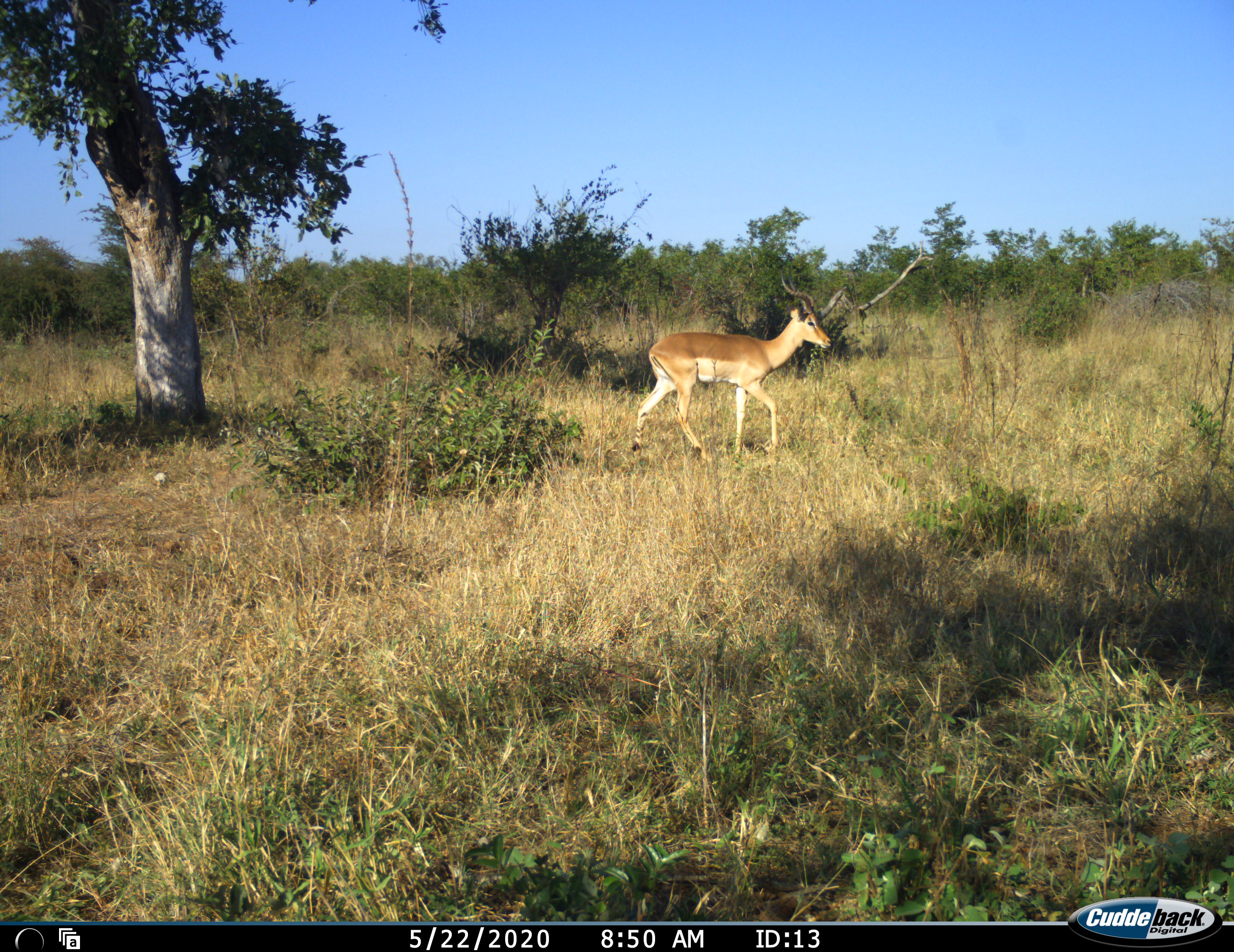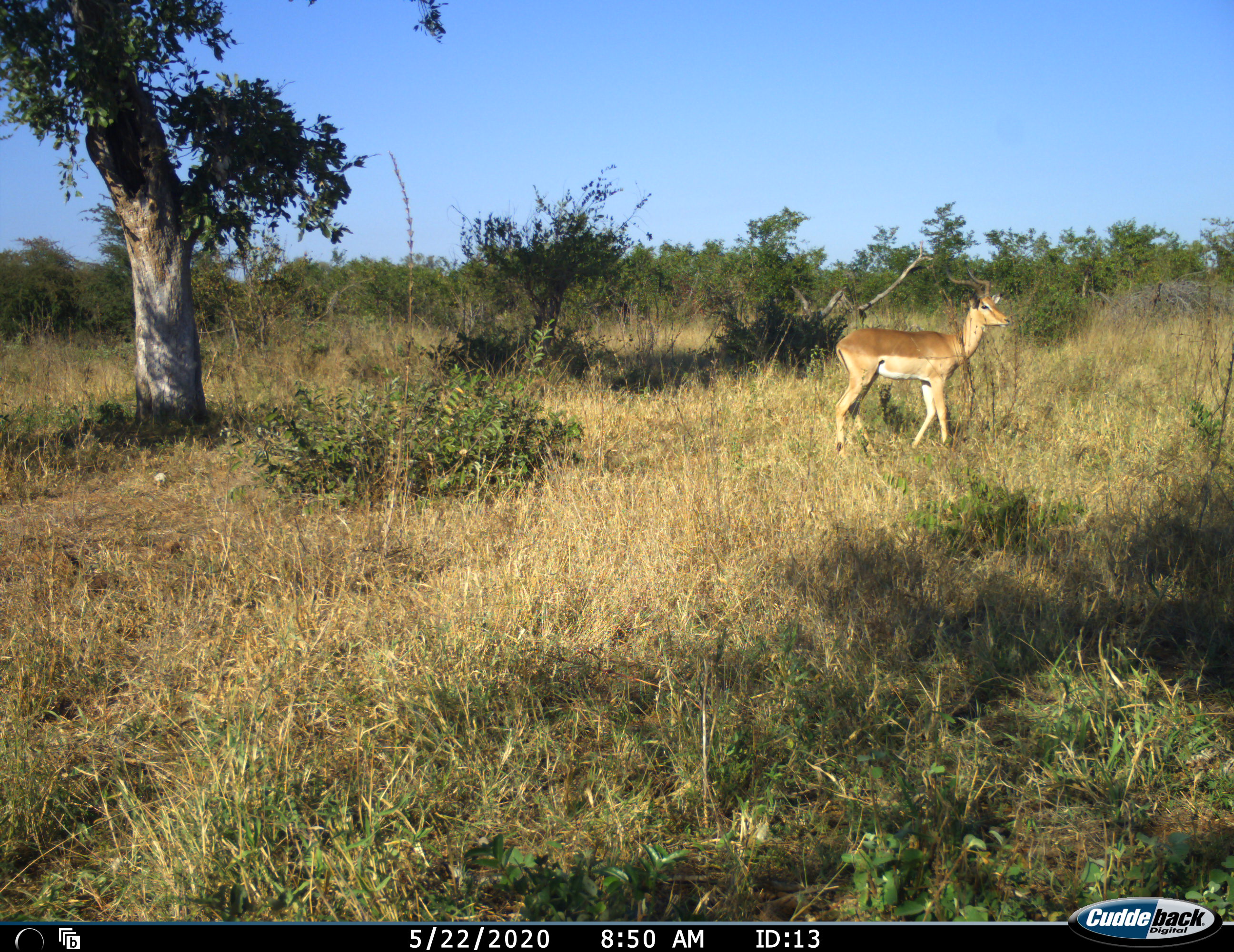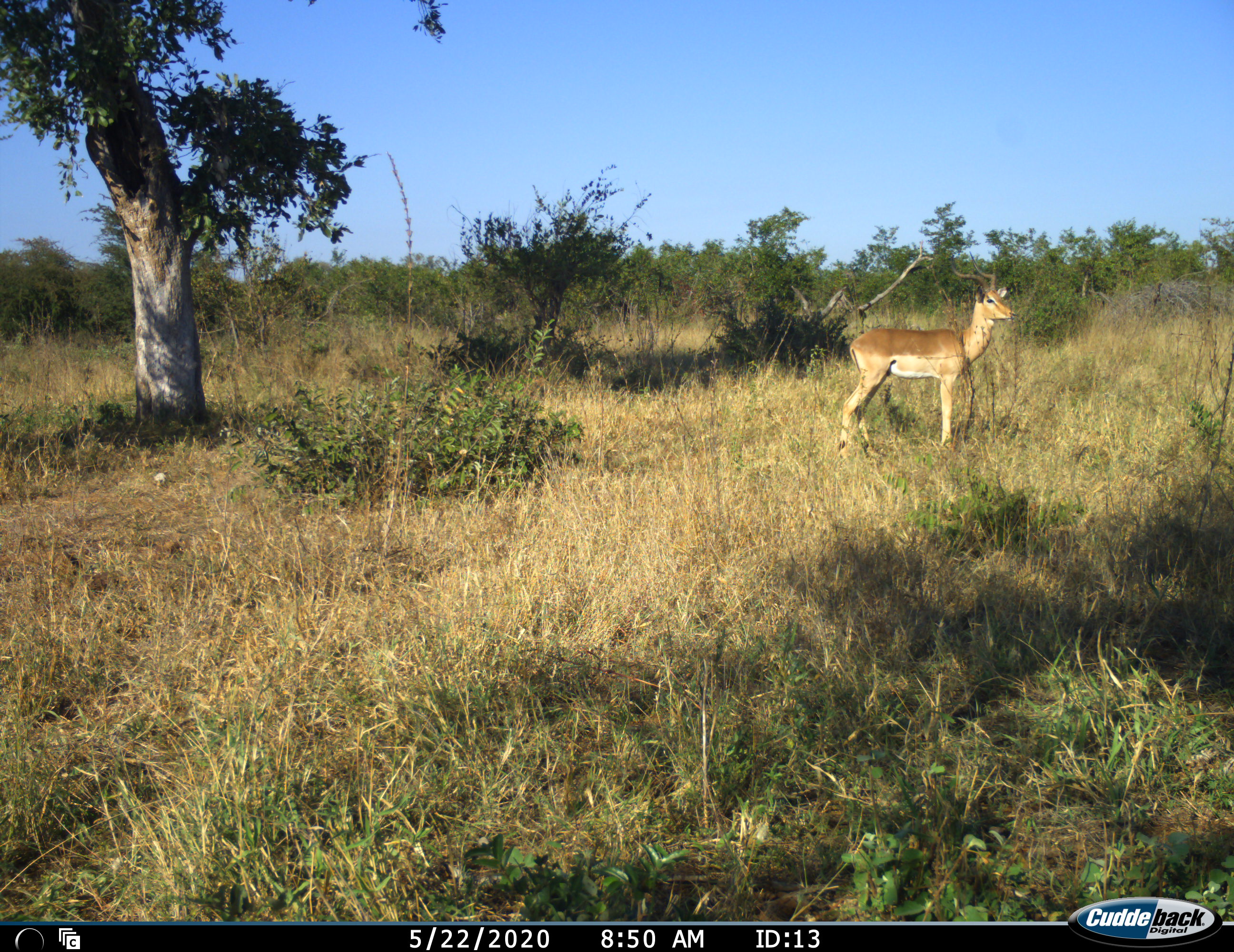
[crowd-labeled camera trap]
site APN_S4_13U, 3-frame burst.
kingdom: Animalia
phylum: Chordata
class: Mammalia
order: Artiodactyla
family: Bovidae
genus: Aepyceros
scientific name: Aepyceros melampus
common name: impala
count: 1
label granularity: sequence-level